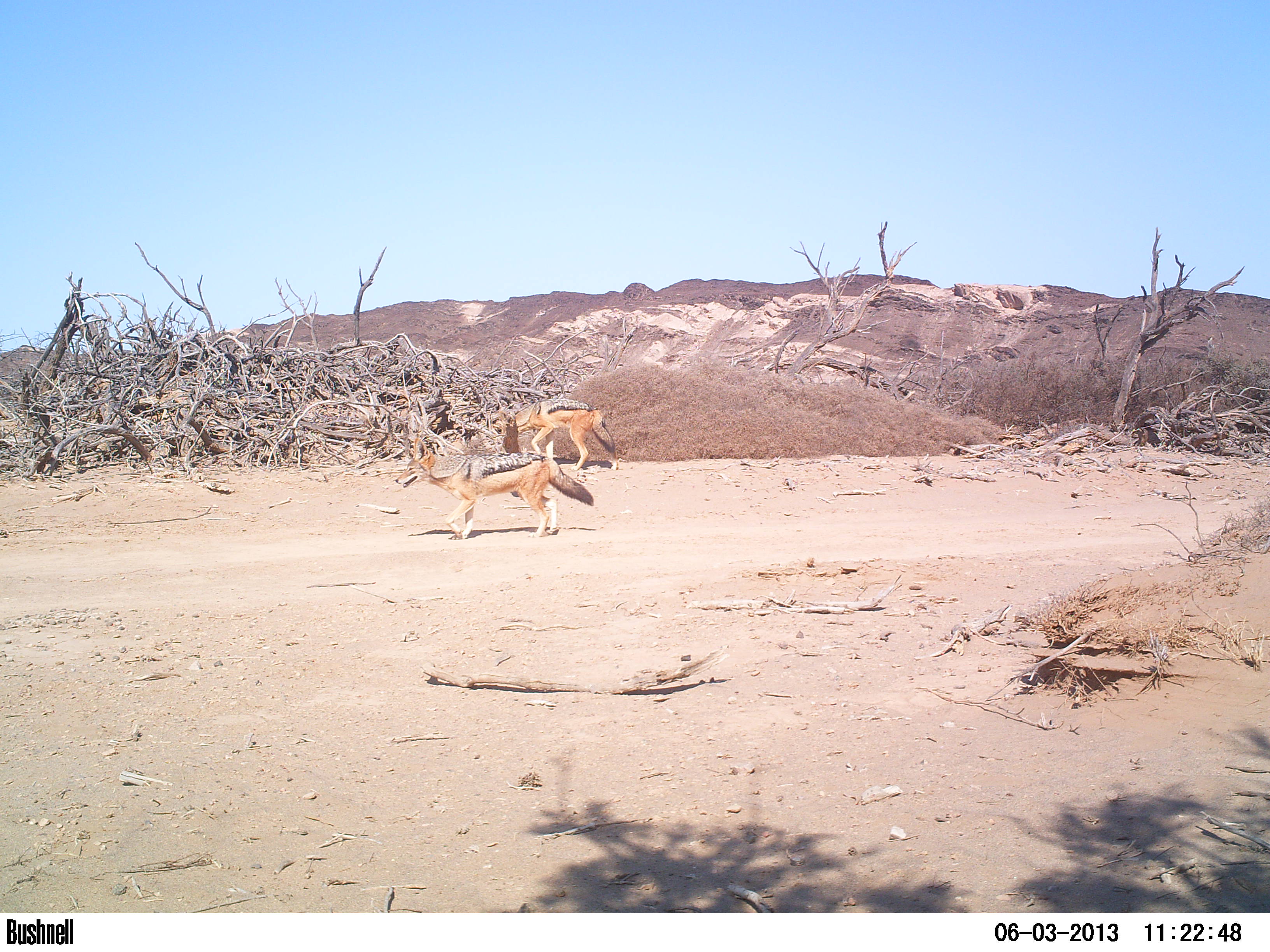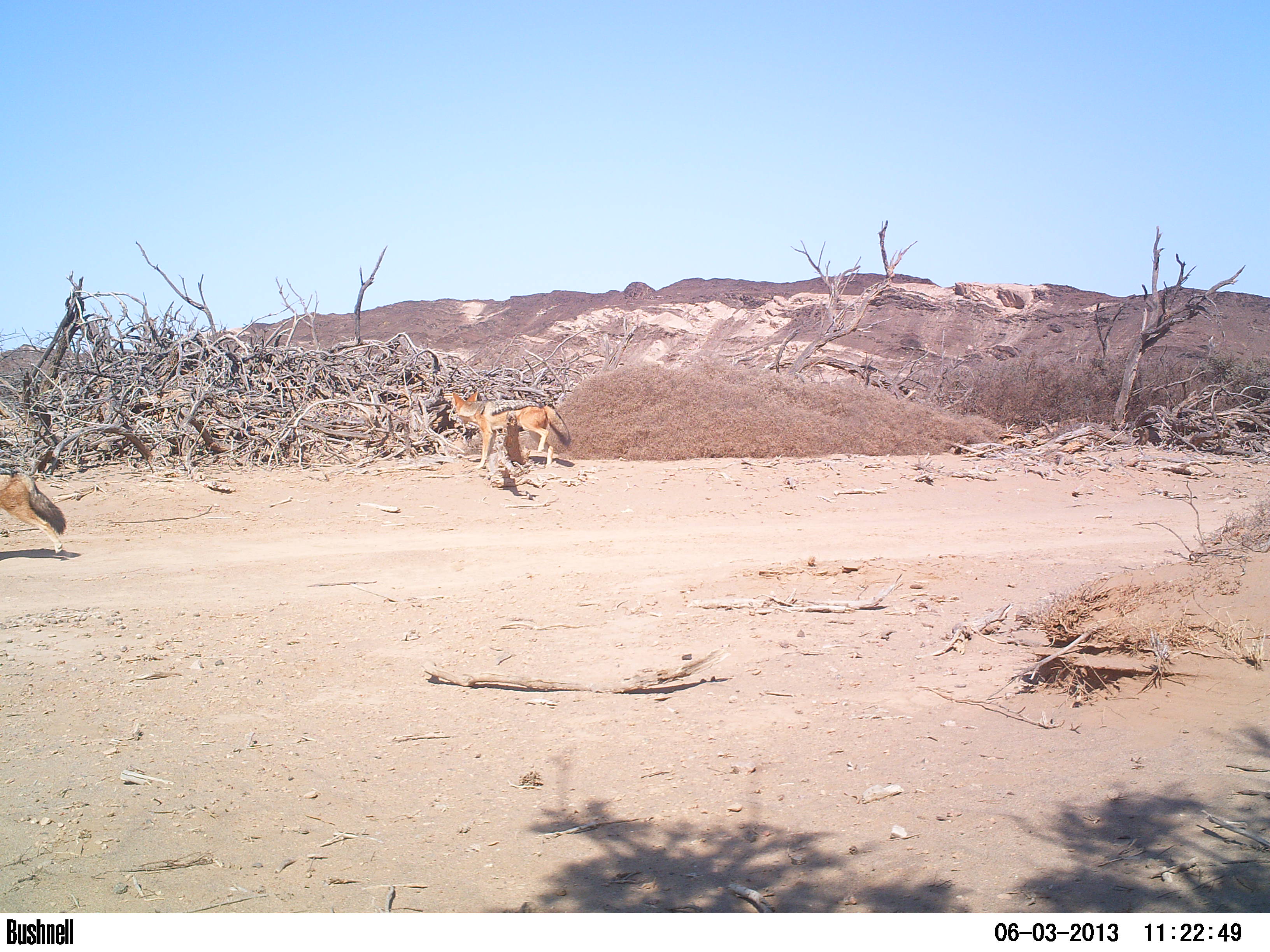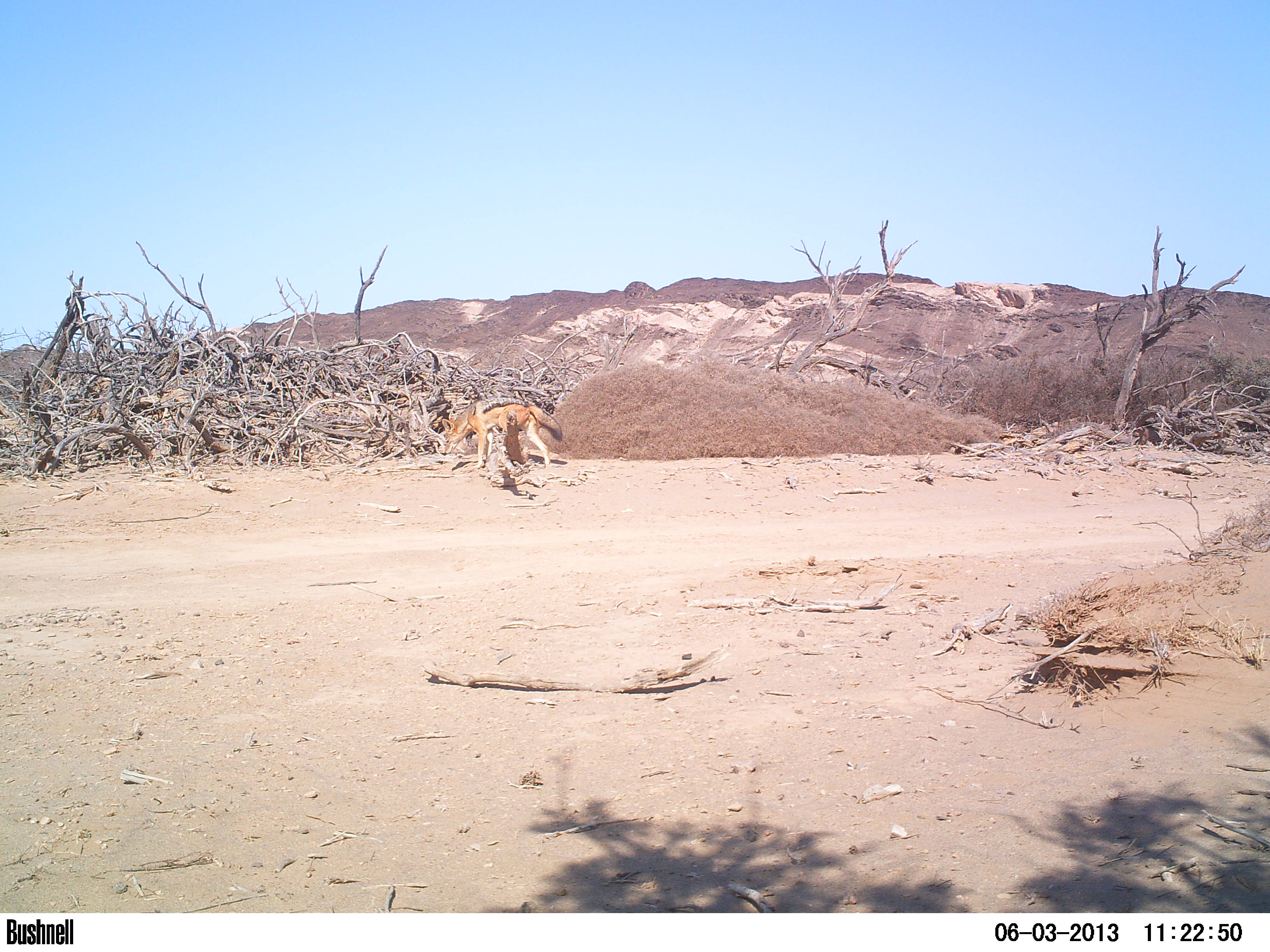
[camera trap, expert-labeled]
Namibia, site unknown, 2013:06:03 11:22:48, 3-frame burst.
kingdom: Animalia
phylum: Chordata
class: Mammalia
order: Carnivora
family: Canidae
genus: Lupulella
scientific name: Lupulella mesomelas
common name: black-backed jackal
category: canis mesomelas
Canis mesomelas (black-backed jackal) (Lupulella mesomelas).